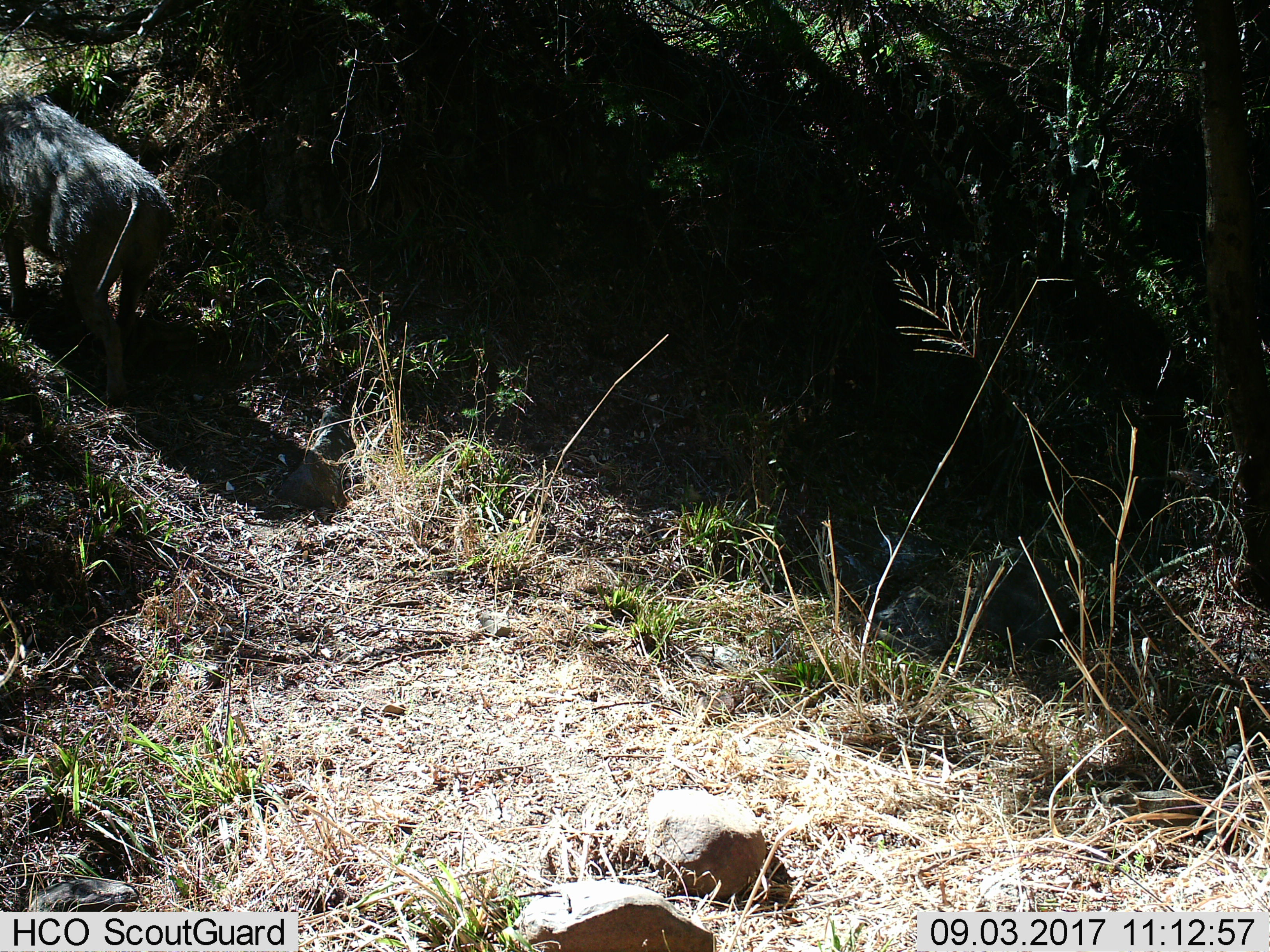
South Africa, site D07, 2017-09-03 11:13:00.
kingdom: Animalia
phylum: Chordata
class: Mammalia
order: Artiodactyla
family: Suidae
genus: Phacochoerus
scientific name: Phacochoerus africanus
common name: warthog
Warthog (Phacochoerus africanus), count 1. Behavior (volunteer vote fractions): standing 29%, resting 0%, moving 86%, interacting 0%. Young present (vote fraction): 0%. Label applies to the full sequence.